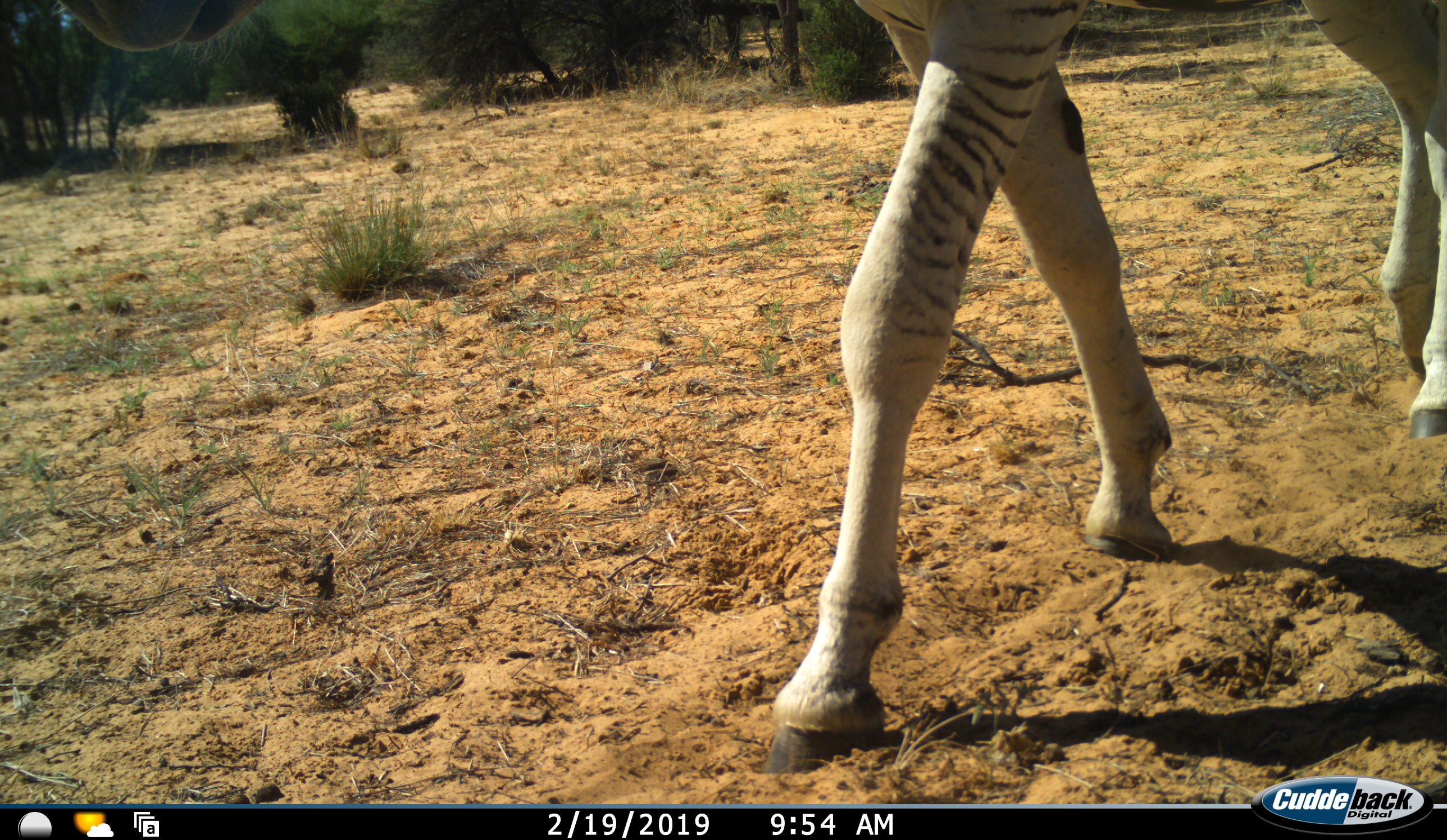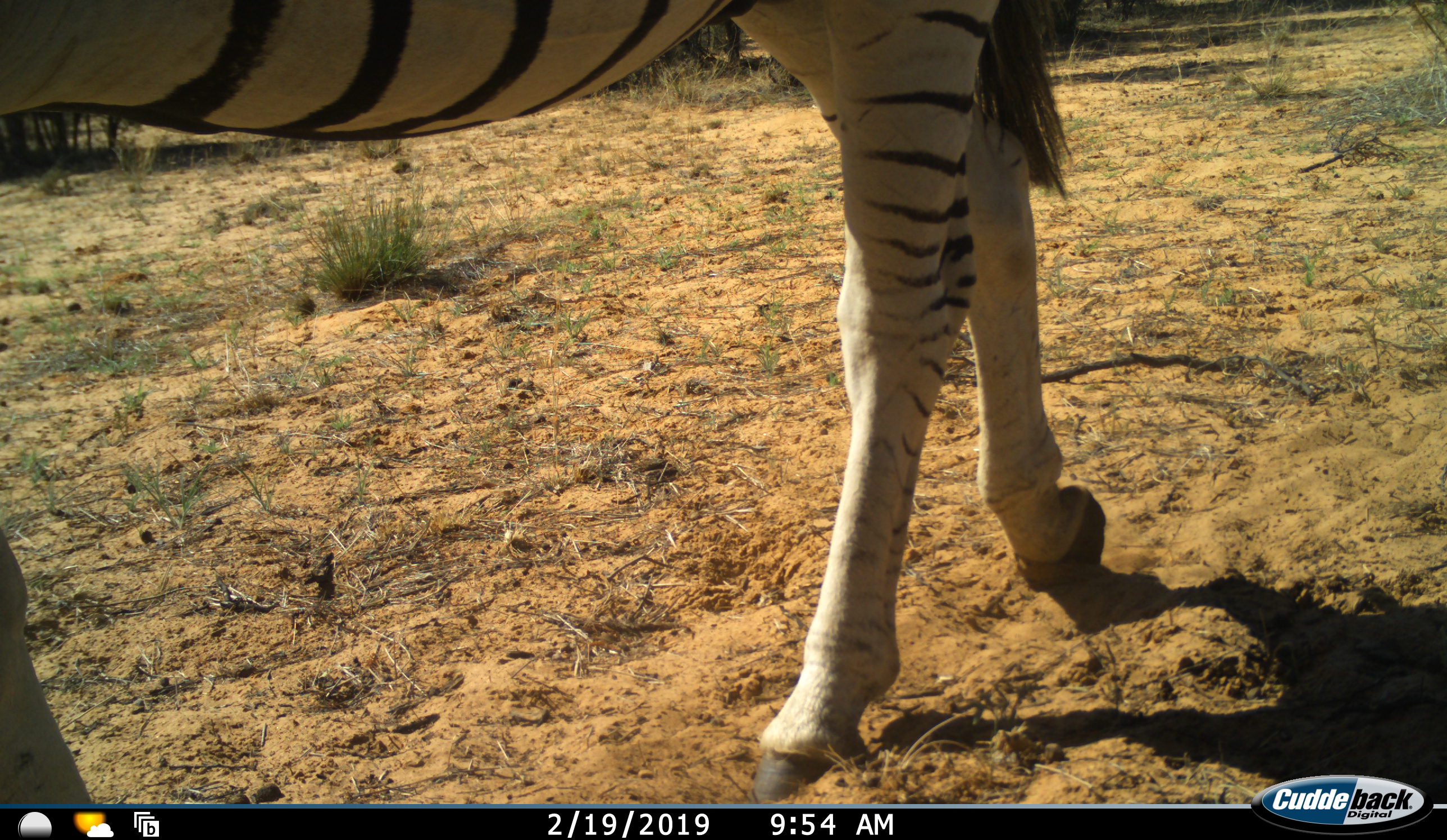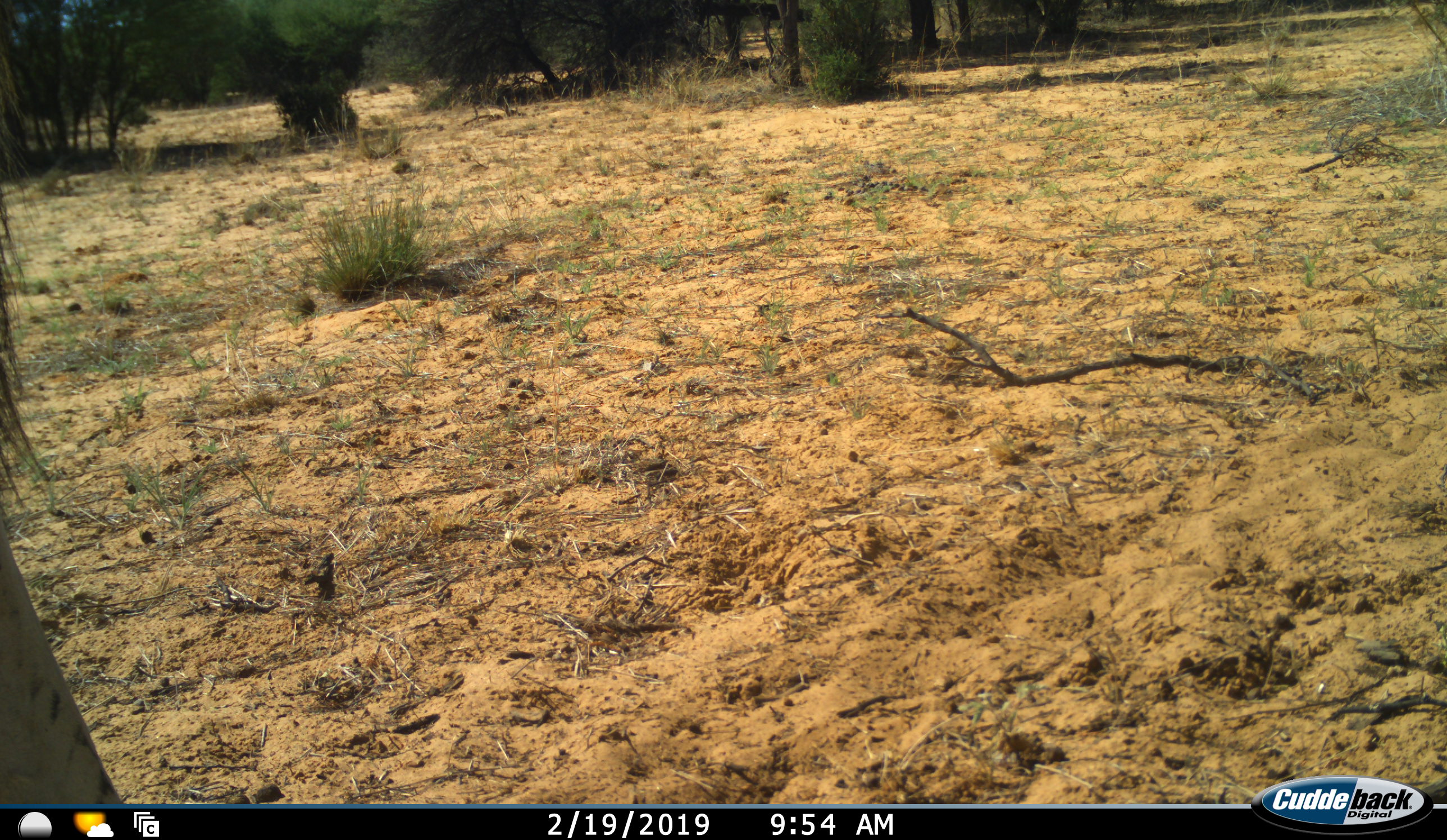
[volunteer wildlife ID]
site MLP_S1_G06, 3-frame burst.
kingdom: Animalia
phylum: Chordata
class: Mammalia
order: Perissodactyla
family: Equidae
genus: Equus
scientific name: Equus quagga burchellii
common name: burchell's zebra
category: zebraburchells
Zebraburchells (burchell's zebra) (Equus quagga burchellii), count 1. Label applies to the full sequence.